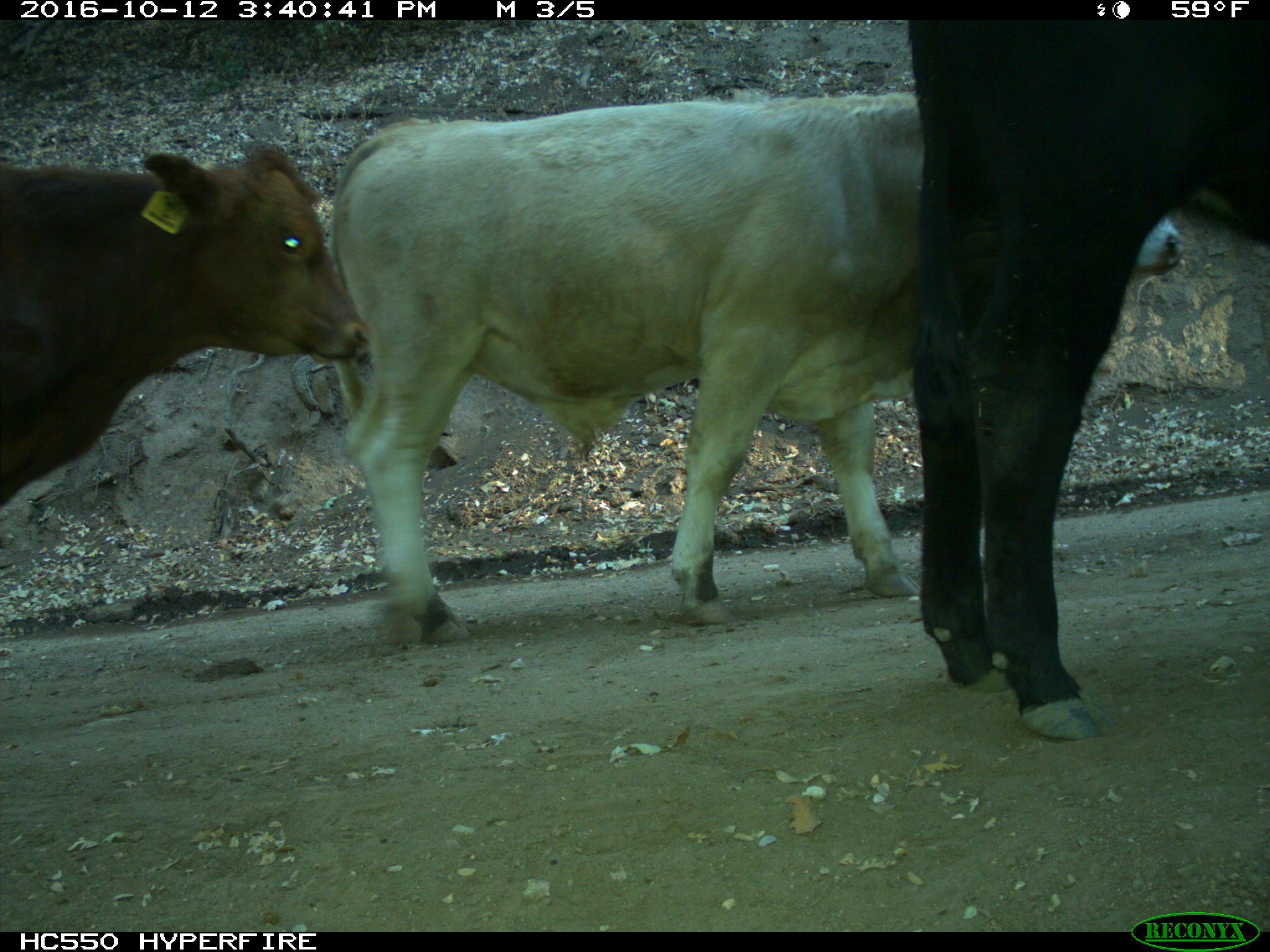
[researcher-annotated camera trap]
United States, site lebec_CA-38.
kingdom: Animalia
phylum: Chordata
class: Mammalia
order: Artiodactyla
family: Bovidae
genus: Bos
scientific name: Bos taurus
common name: domestic cow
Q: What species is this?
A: Bos taurus (domestic cow).